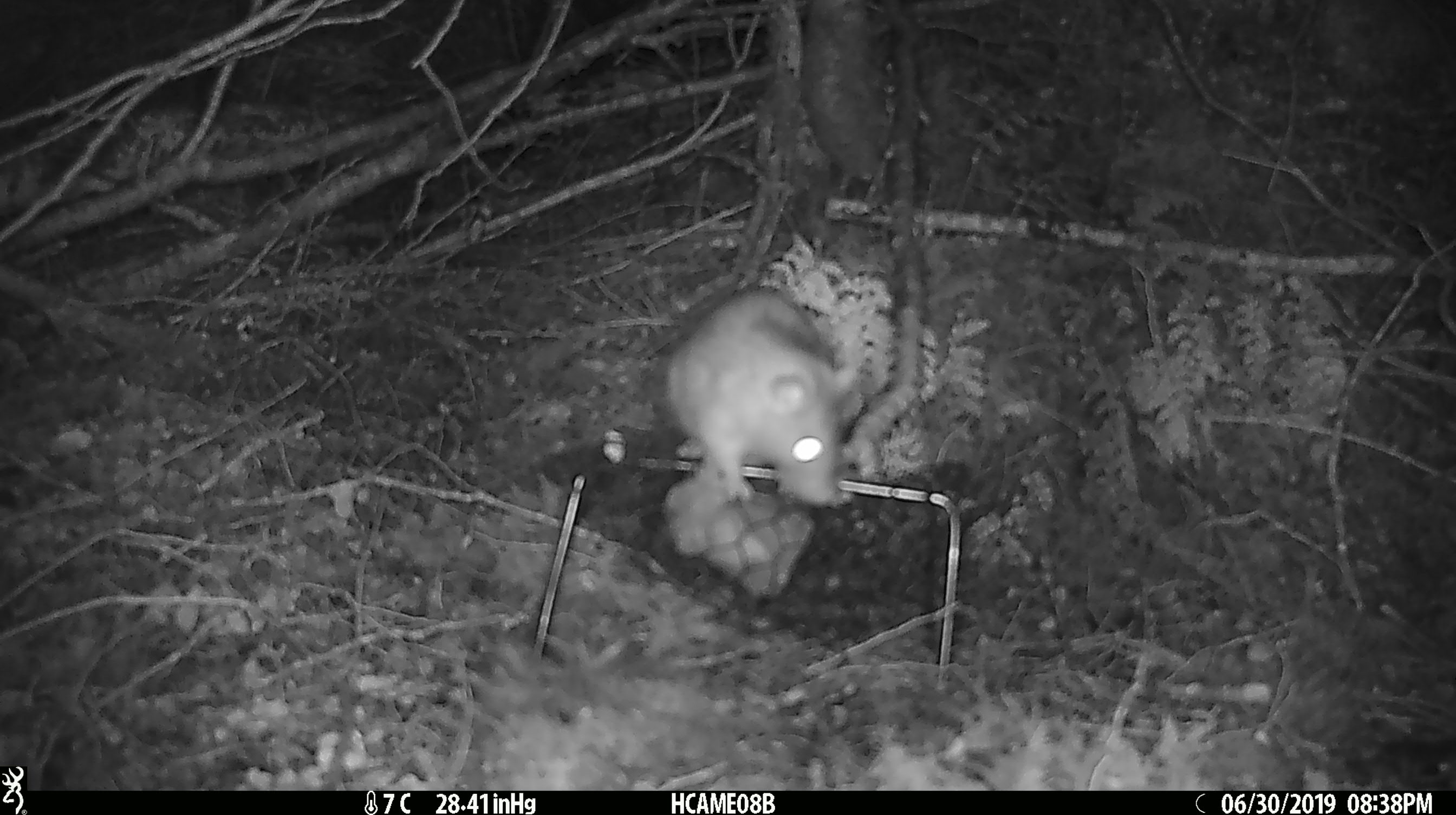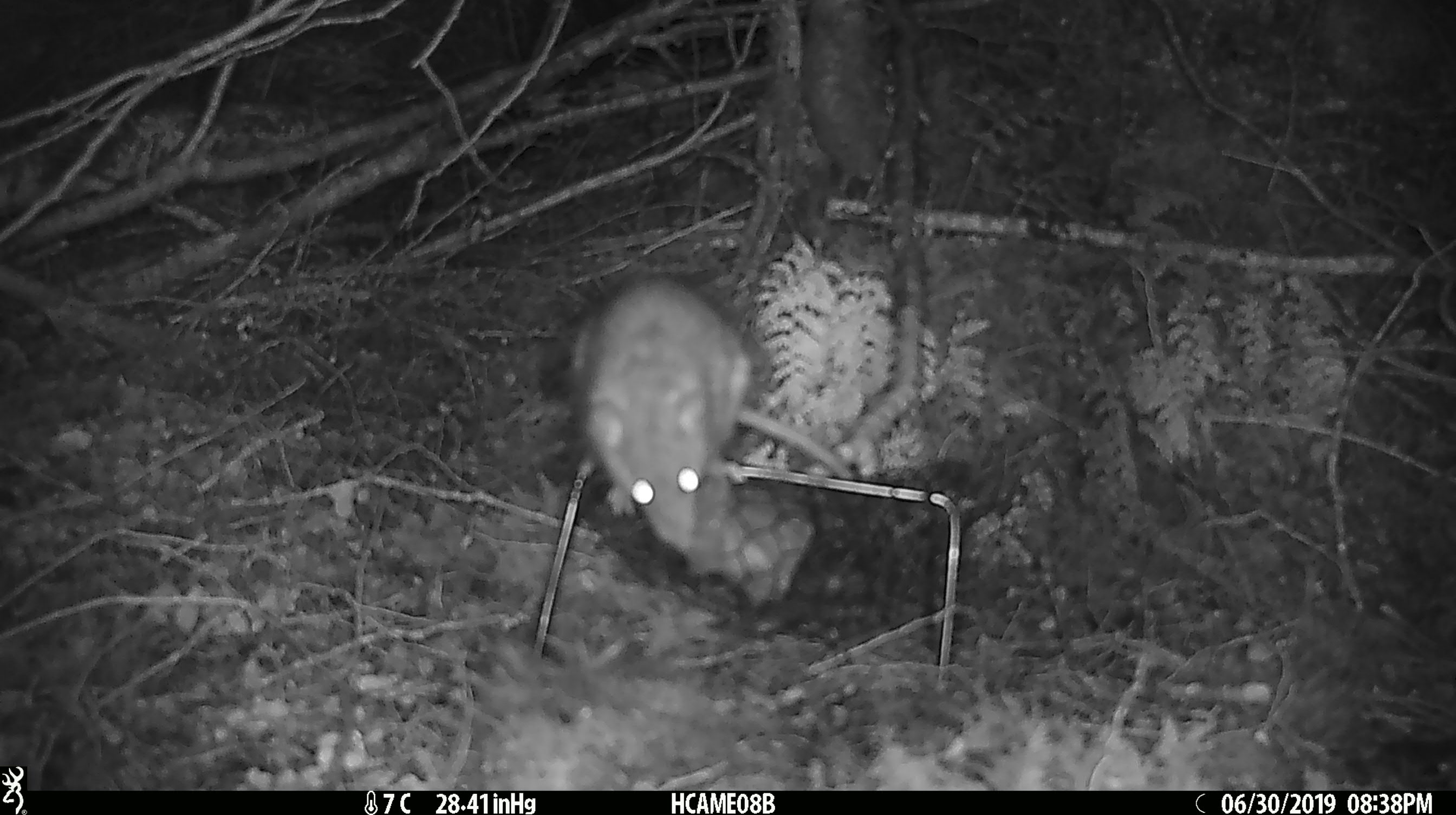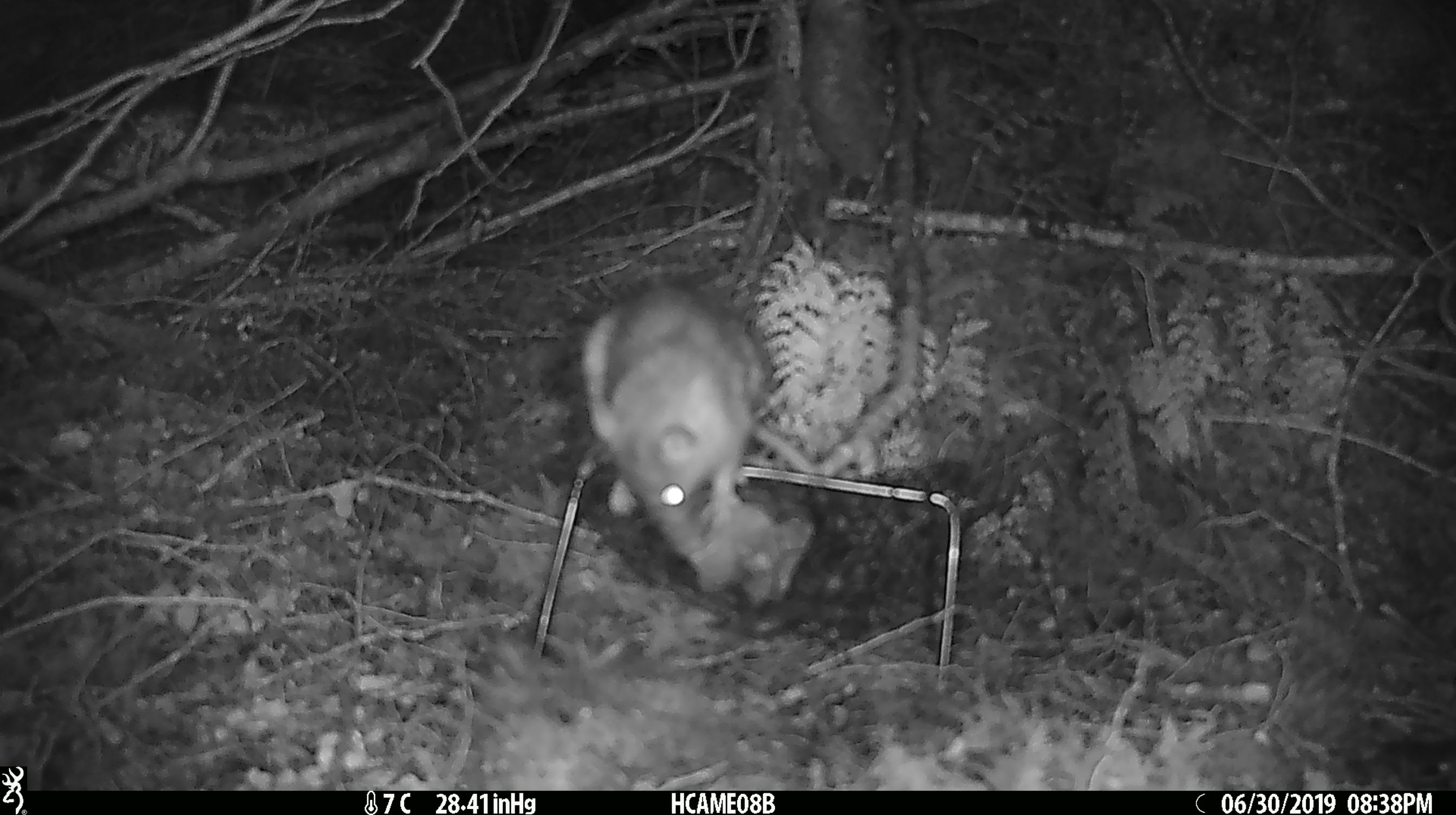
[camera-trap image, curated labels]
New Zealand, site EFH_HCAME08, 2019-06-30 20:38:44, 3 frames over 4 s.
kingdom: Animalia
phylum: Chordata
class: Mammalia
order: Rodentia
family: Muridae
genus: Rattus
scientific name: Rattus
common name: rat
Rat (Rattus).